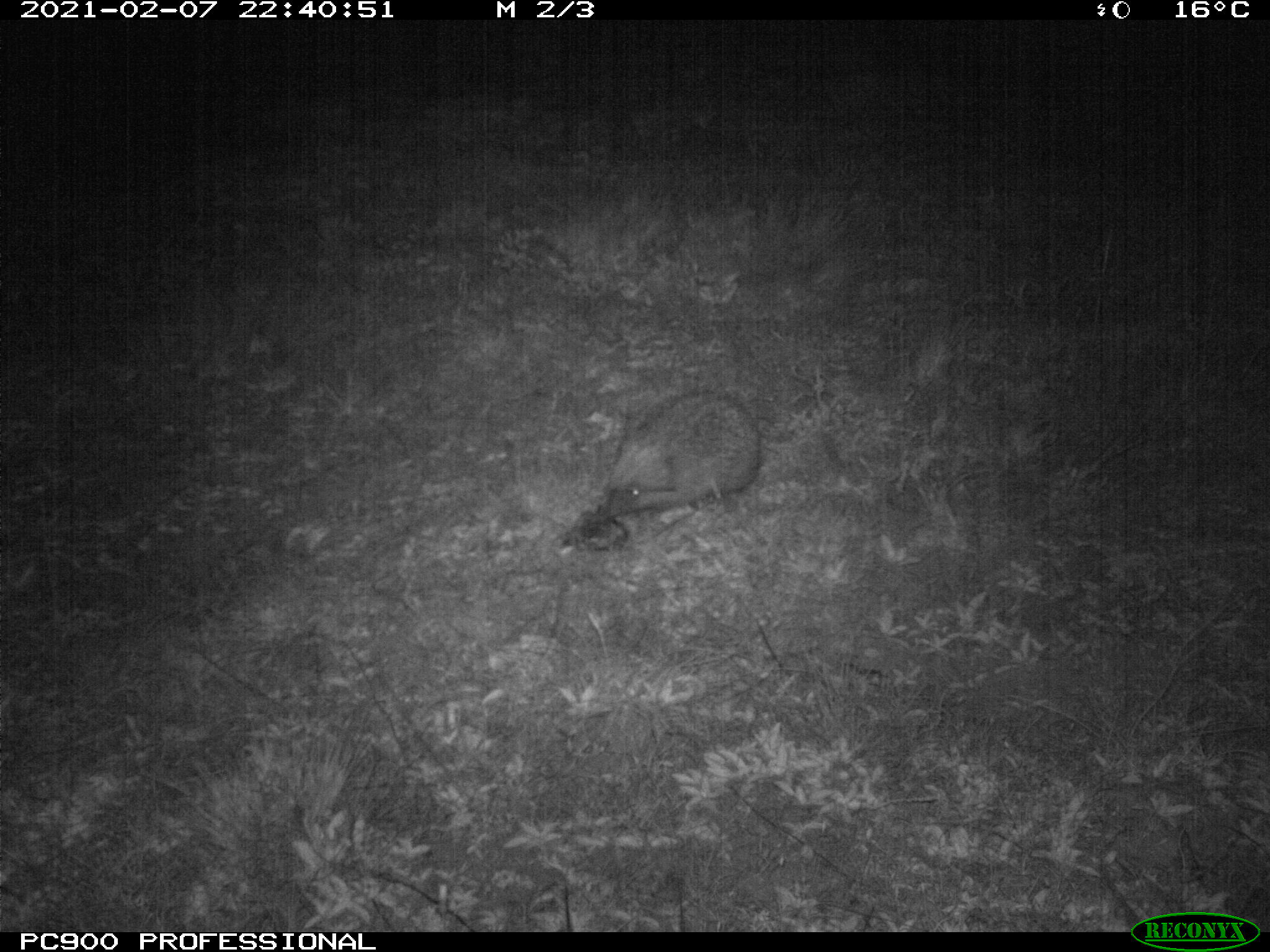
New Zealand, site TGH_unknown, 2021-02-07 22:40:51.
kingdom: Animalia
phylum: Chordata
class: Mammalia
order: Eulipotyphla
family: Erinaceidae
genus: Erinaceus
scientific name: Erinaceus europaeus europaeus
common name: european hedgehog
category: hedgehog